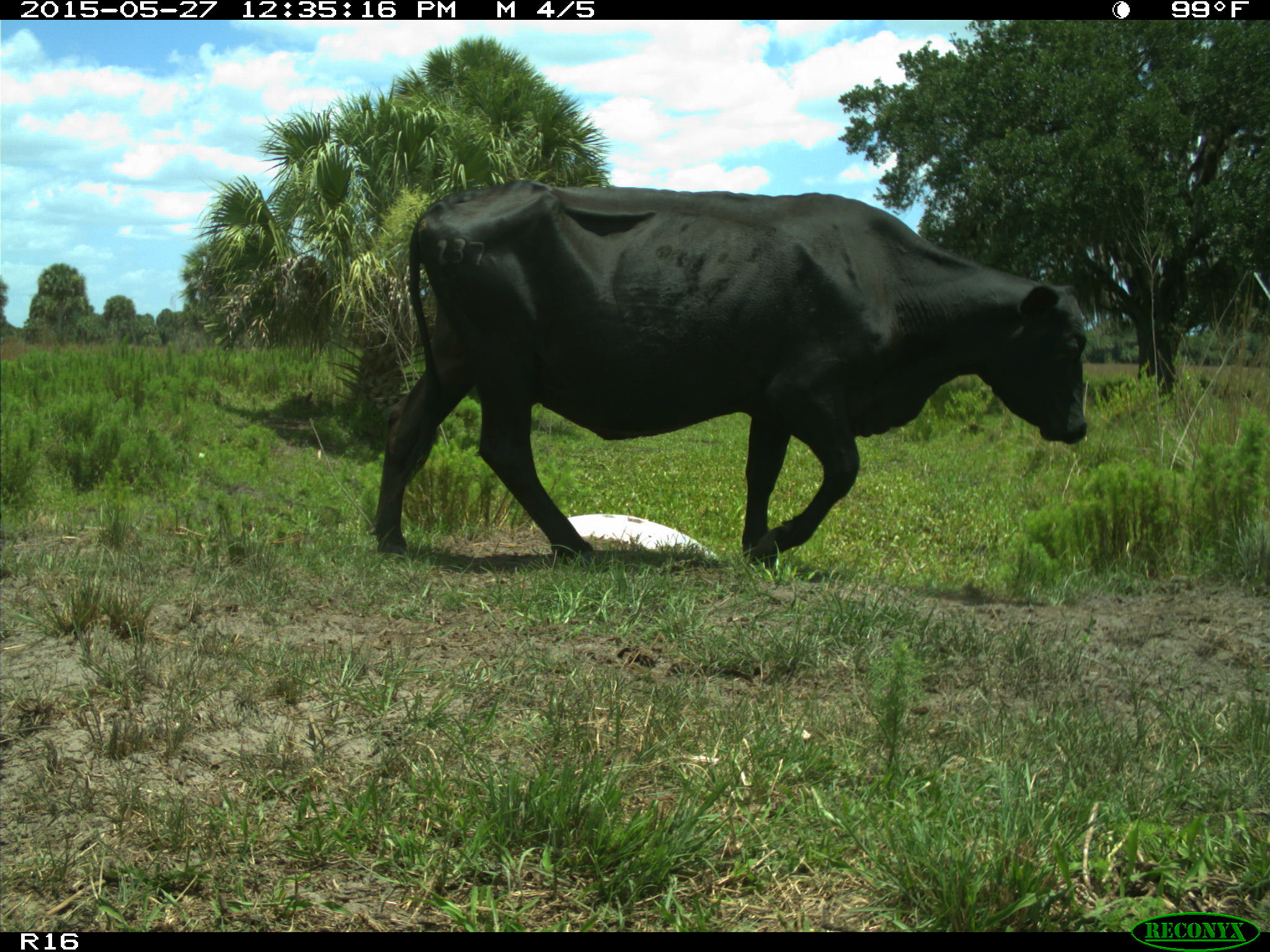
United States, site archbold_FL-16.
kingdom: Animalia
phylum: Chordata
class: Mammalia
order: Artiodactyla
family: Bovidae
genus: Bos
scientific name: Bos taurus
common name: domestic cow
Bos taurus (domestic cow).